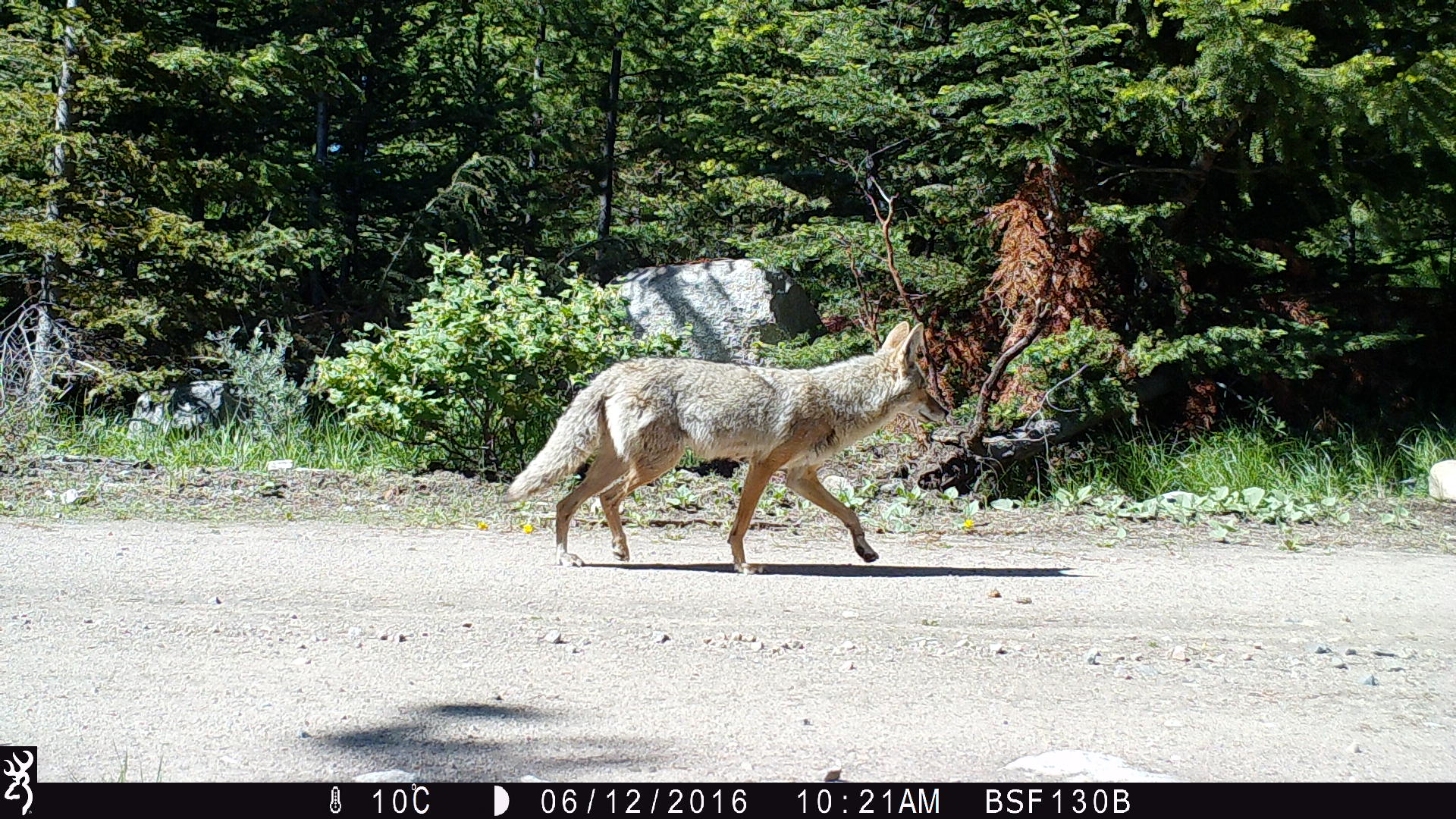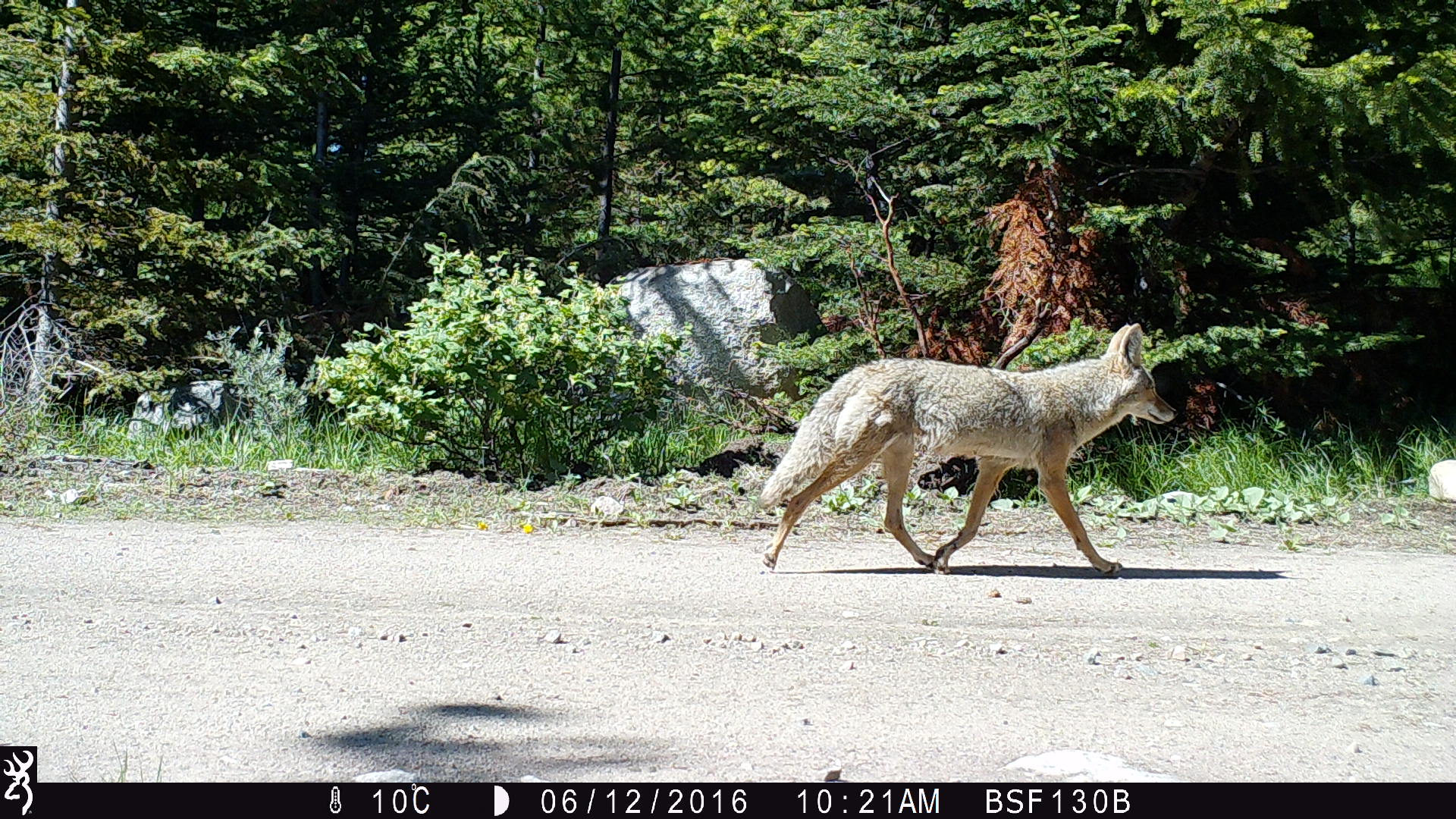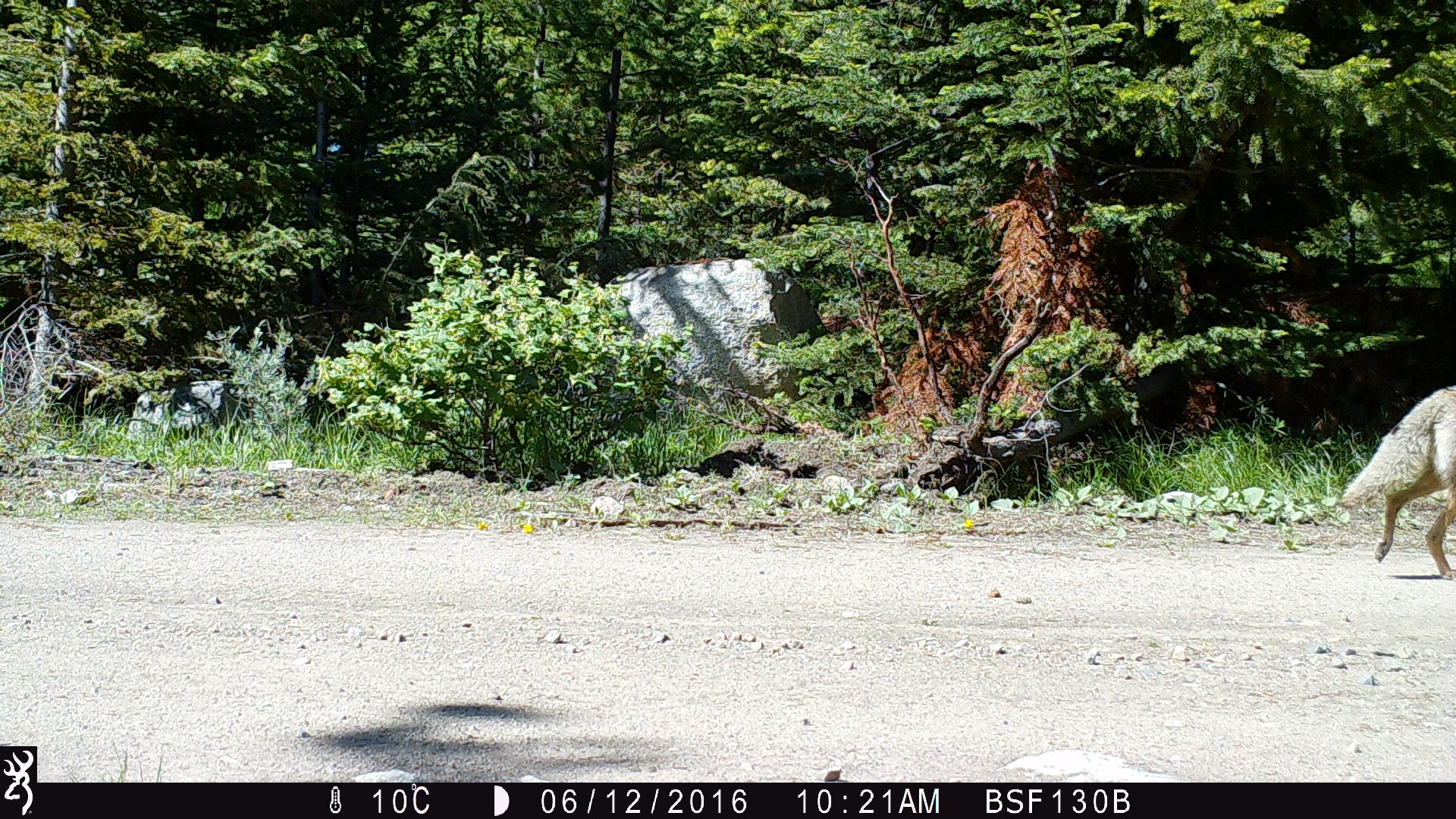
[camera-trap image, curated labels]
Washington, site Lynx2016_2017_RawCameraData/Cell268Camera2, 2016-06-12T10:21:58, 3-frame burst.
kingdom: Animalia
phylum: Chordata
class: Mammalia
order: Carnivora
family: Canidae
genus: Canis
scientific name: Canis latrans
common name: coyote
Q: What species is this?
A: Canis latrans (coyote).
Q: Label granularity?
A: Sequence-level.